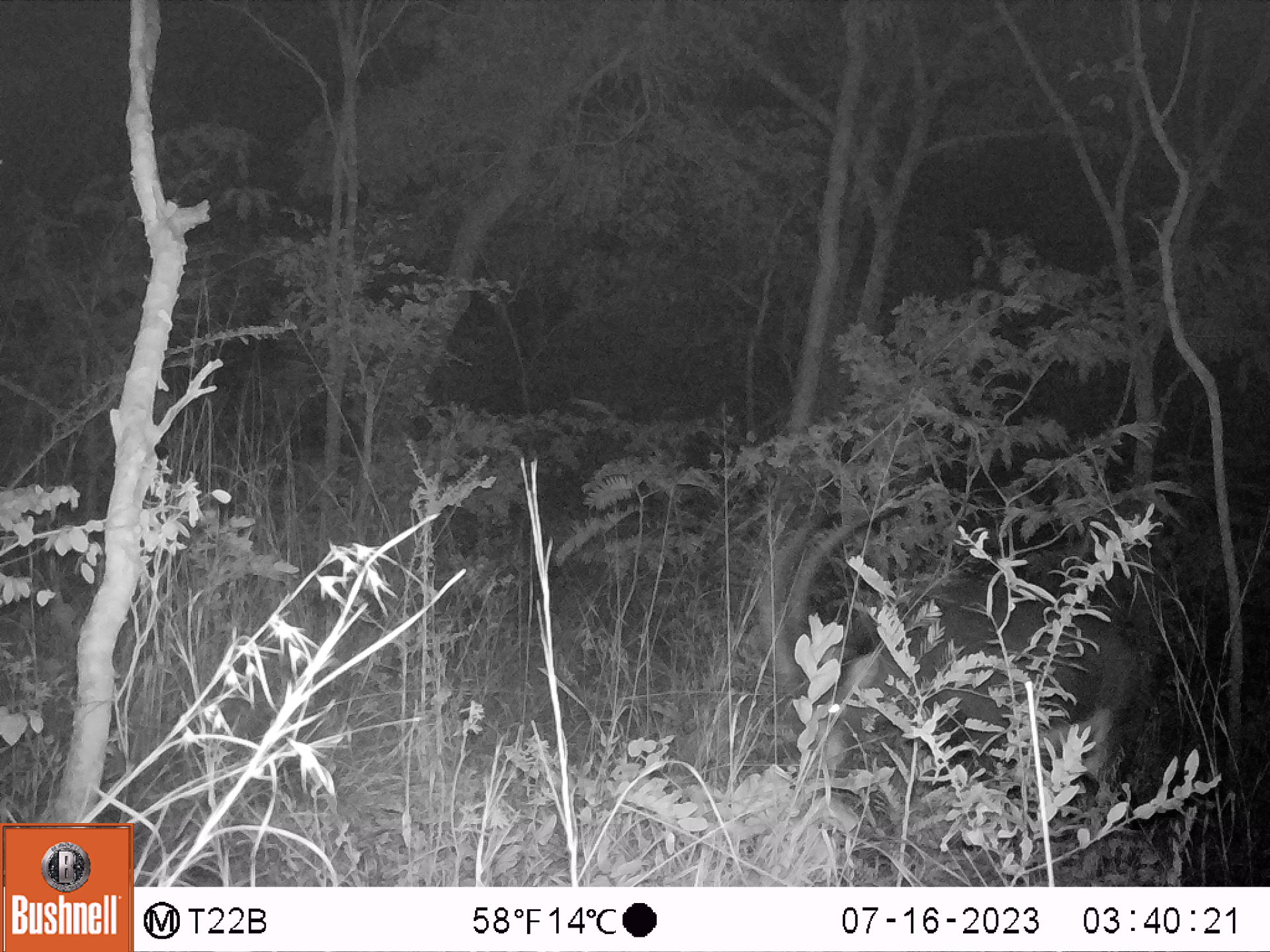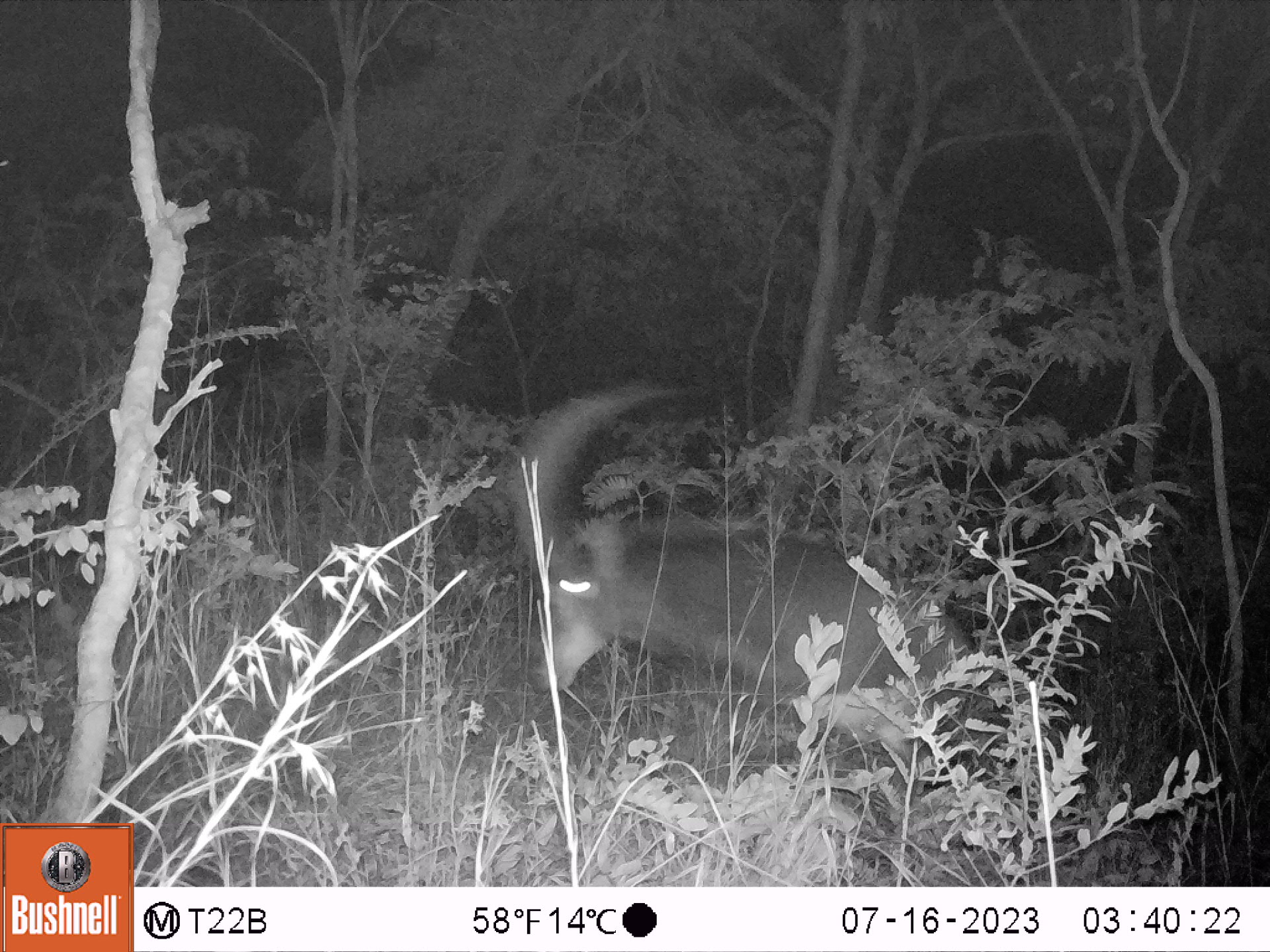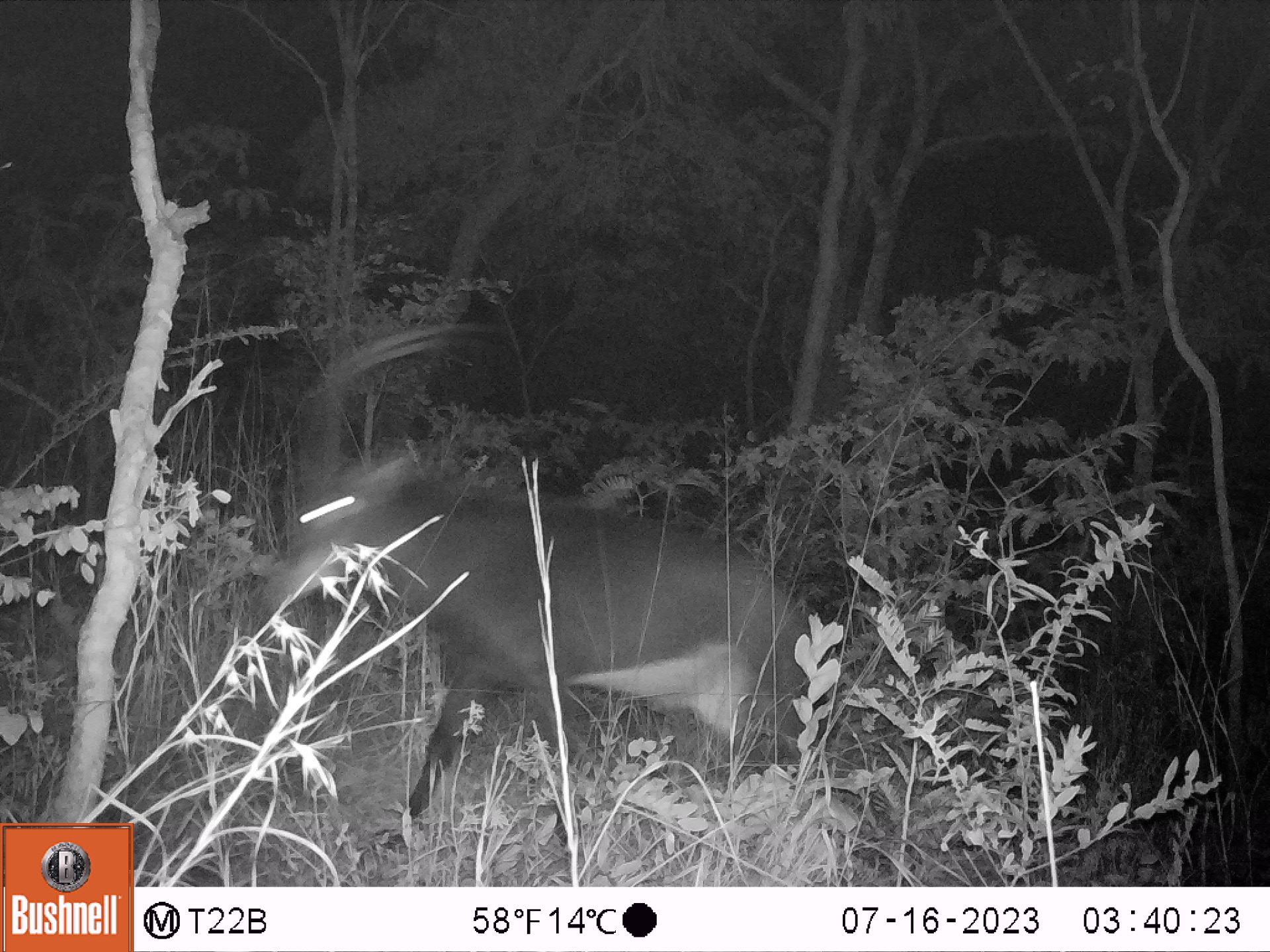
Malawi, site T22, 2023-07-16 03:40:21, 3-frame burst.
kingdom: Animalia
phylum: Chordata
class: Mammalia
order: Artiodactyla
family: Bovidae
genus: Hippotragus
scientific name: Hippotragus niger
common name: sable antelope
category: sable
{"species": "sable (sable antelope) (Hippotragus niger)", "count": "1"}